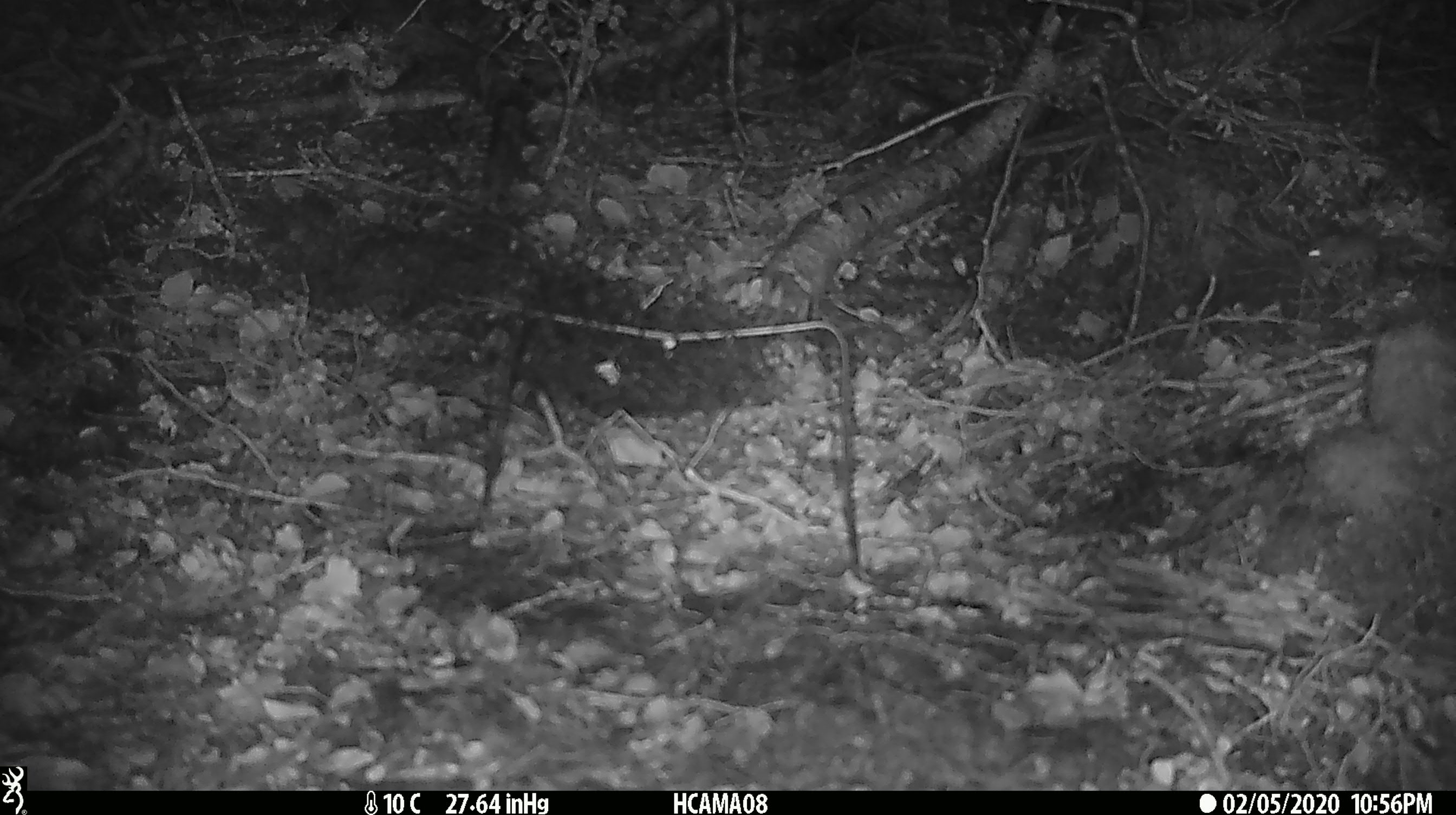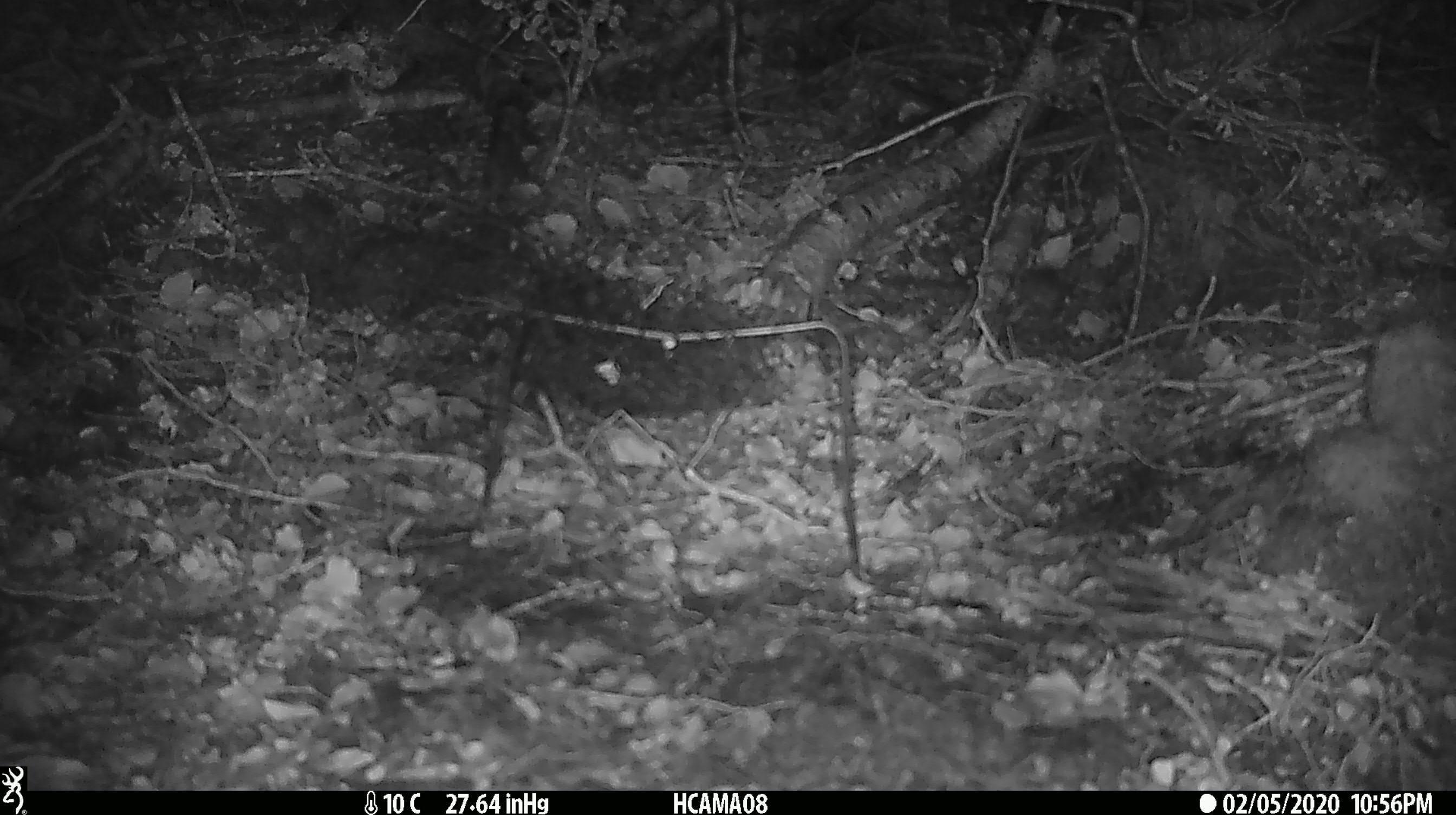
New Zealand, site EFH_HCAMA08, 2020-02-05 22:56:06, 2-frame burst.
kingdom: Animalia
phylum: Chordata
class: Mammalia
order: Rodentia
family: Muridae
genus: Mus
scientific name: Mus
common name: mouse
Mouse (Mus).